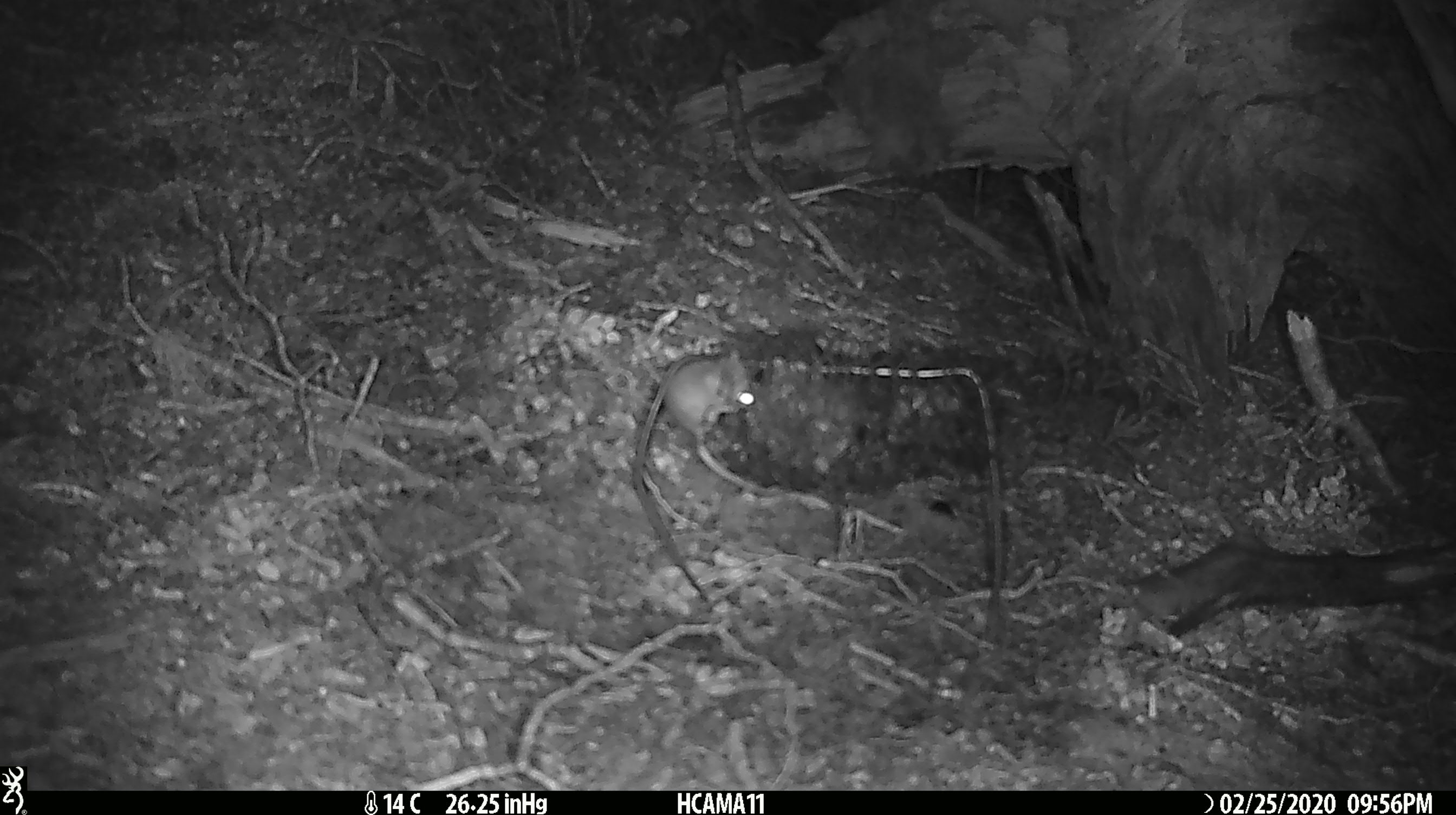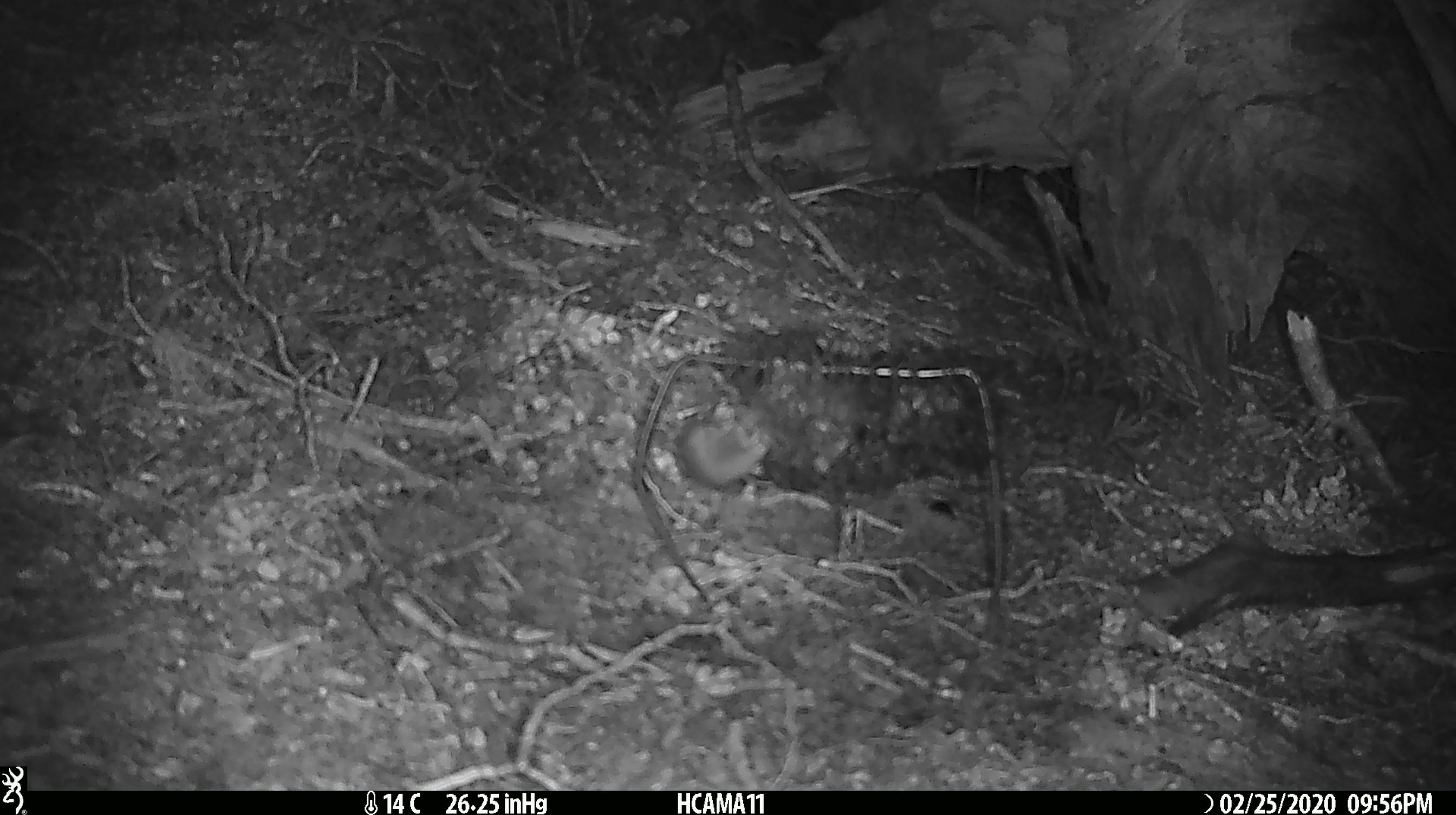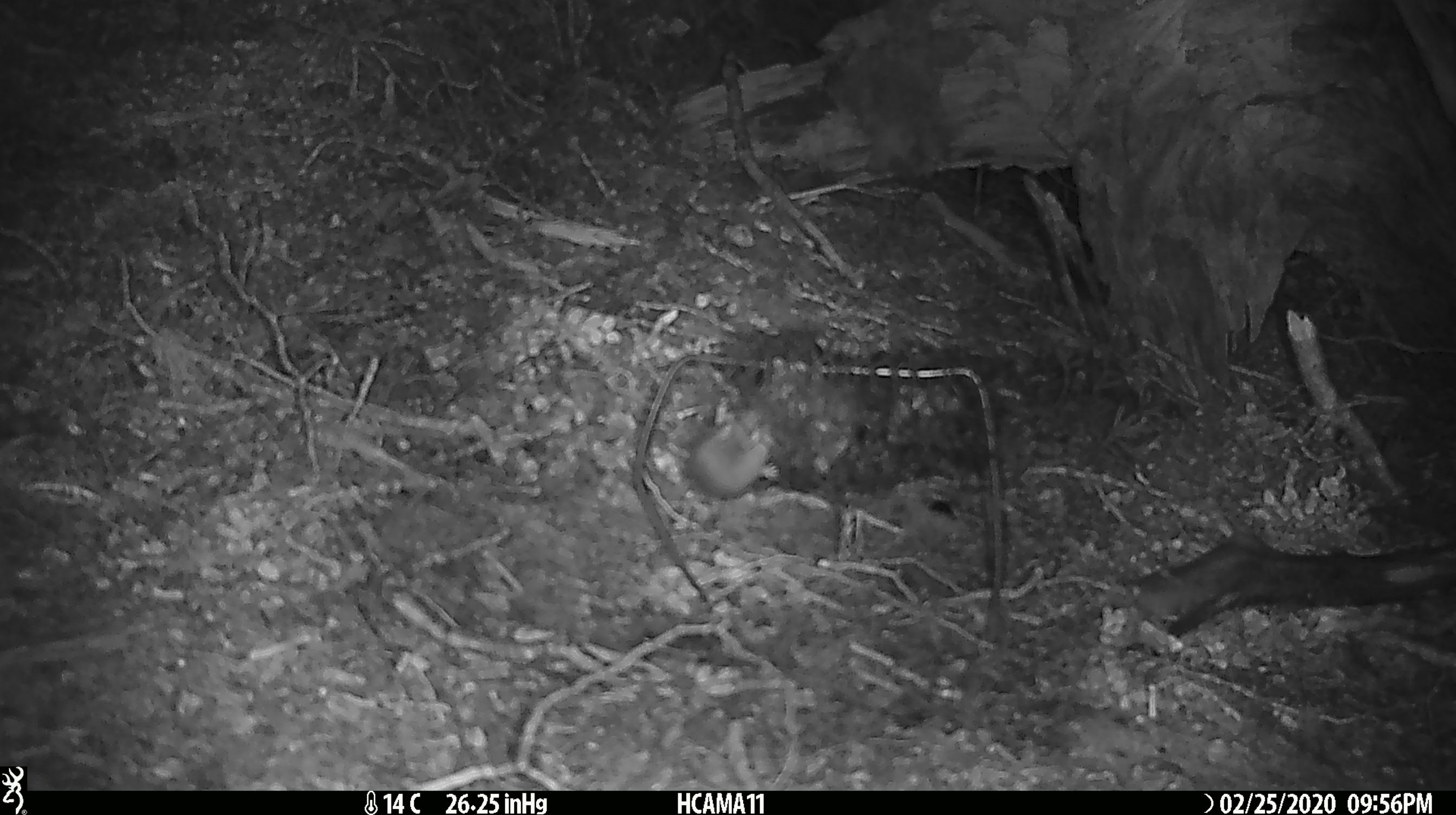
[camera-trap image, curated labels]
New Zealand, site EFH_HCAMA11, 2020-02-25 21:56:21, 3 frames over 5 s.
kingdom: Animalia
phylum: Chordata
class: Mammalia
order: Rodentia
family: Muridae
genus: Mus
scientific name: Mus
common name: mouse